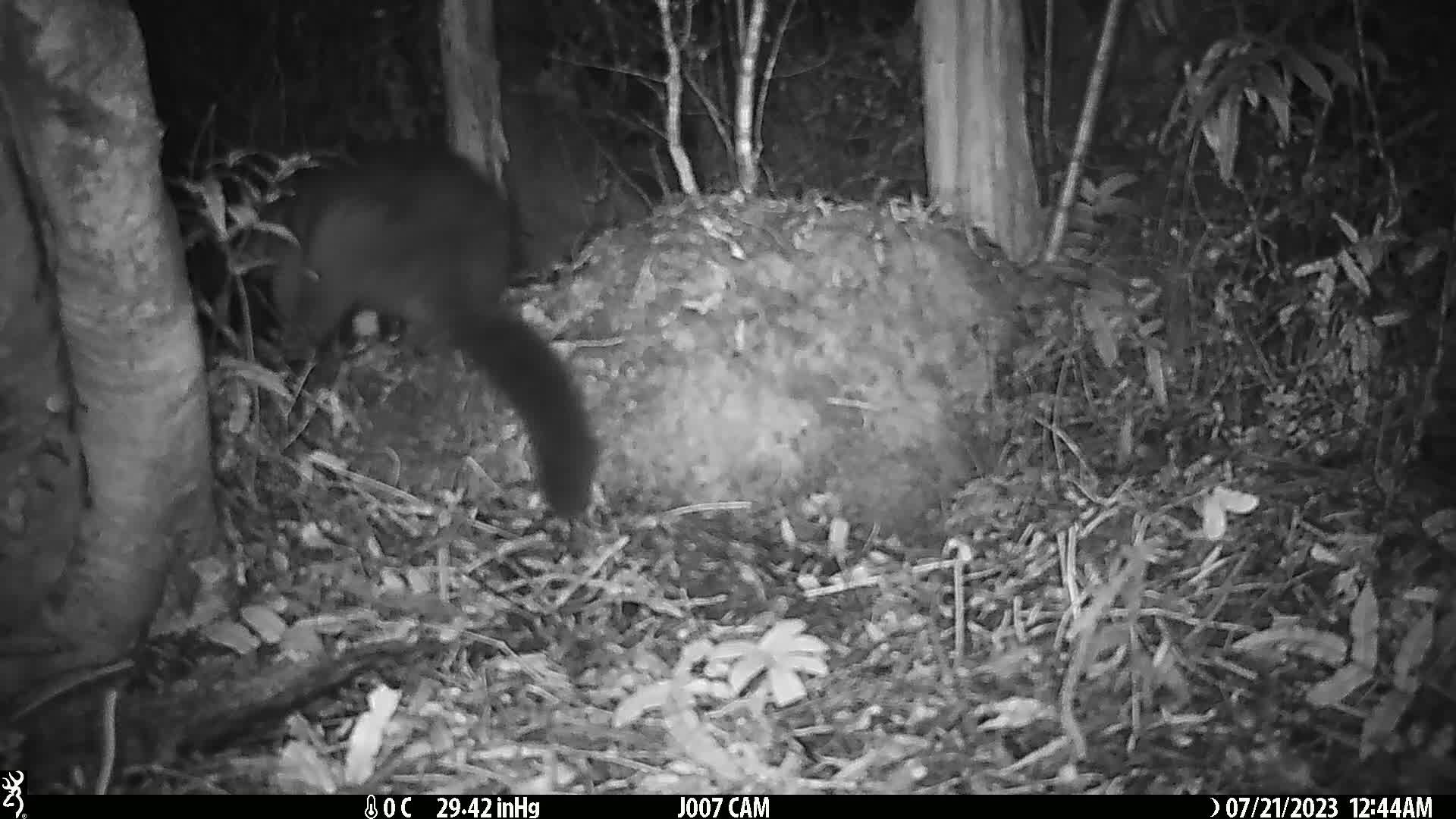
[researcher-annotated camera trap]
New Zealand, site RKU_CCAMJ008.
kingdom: Animalia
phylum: Chordata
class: Mammalia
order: Diprotodontia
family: Phalangeridae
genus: Trichosurus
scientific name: Trichosurus vulpecula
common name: common brushtail possum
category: possum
Possum (common brushtail possum) (Trichosurus vulpecula).